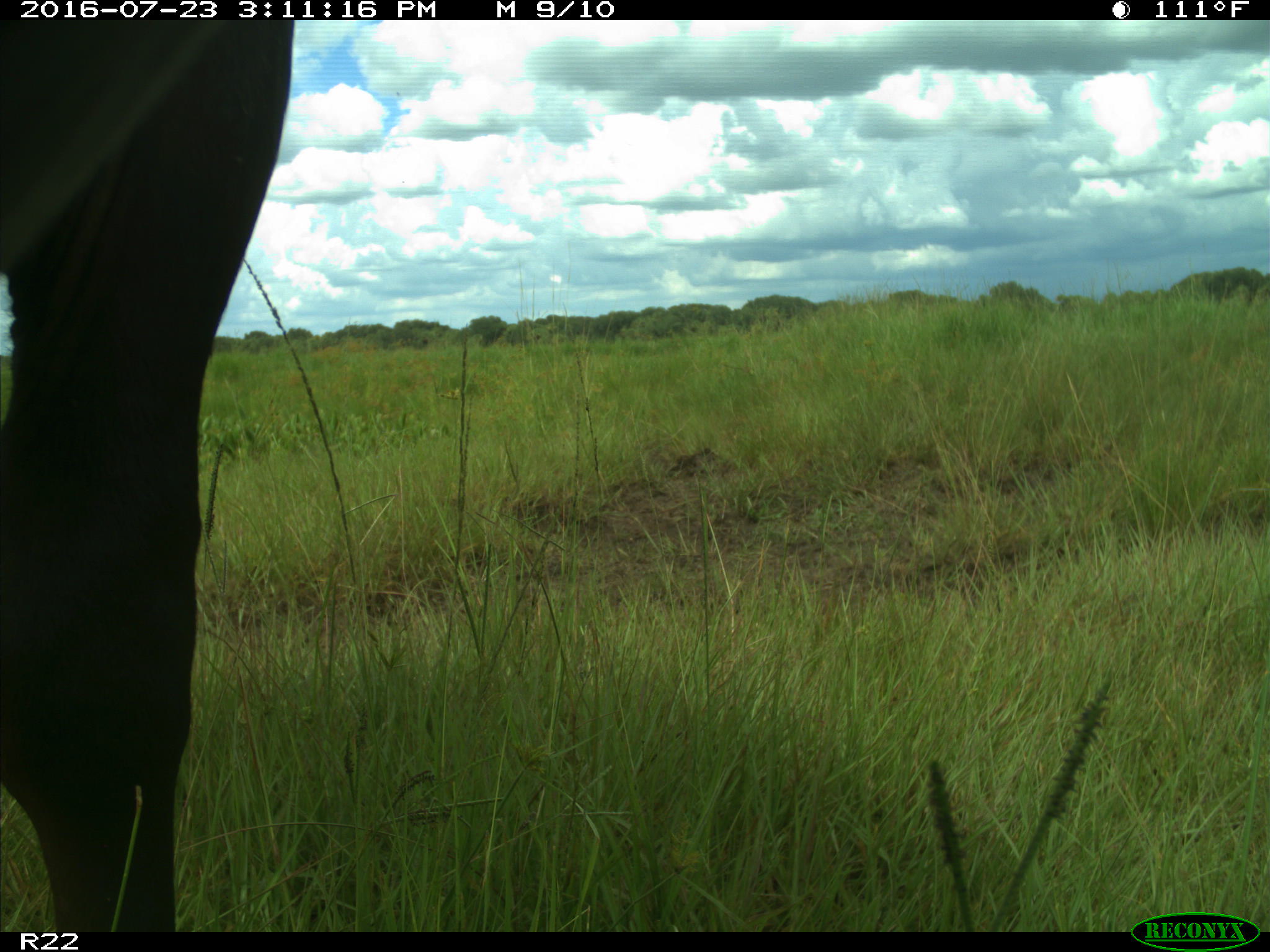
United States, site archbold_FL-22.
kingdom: Animalia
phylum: Chordata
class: Mammalia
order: Artiodactyla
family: Bovidae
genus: Bos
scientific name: Bos taurus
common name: domestic cow